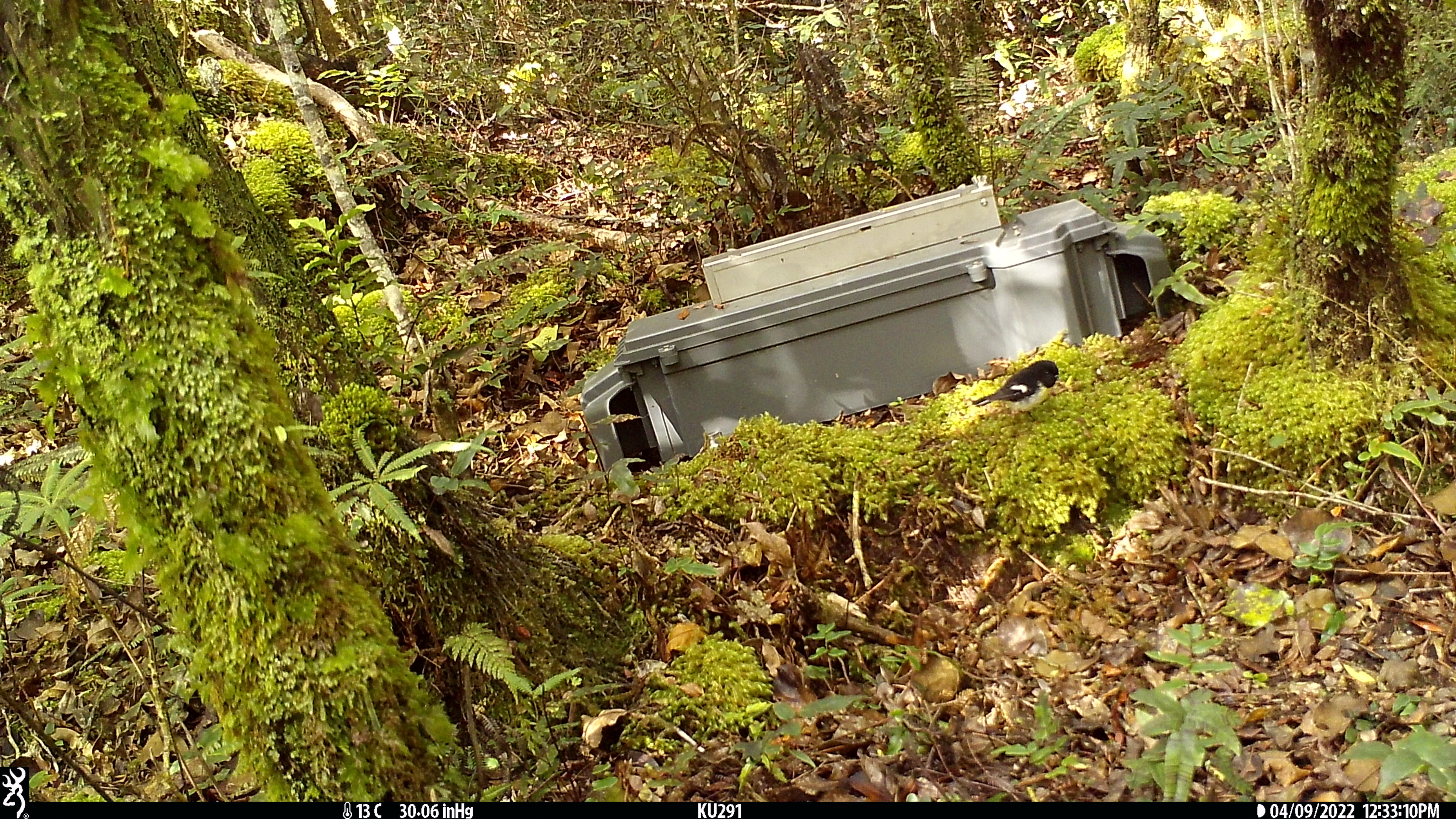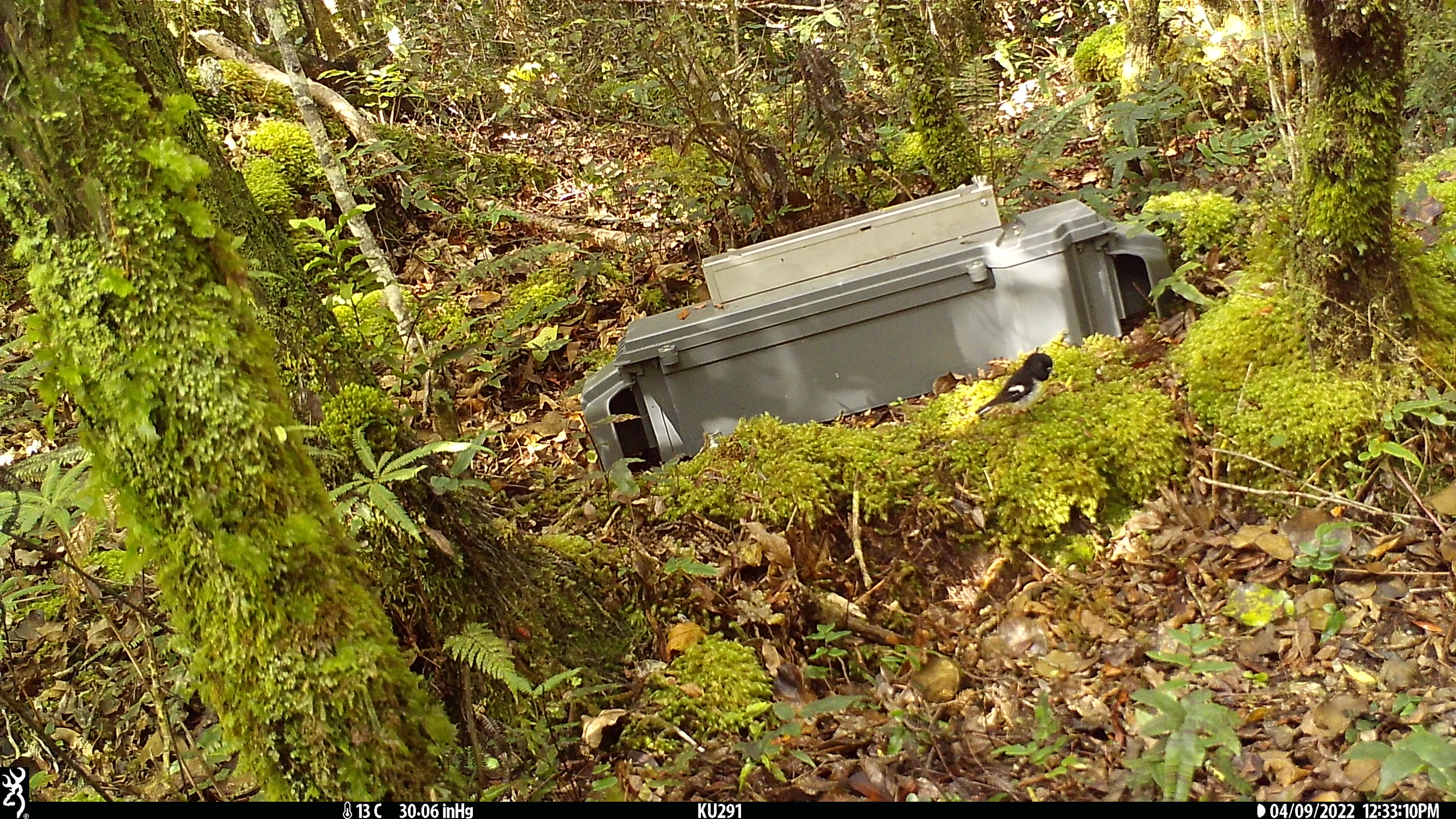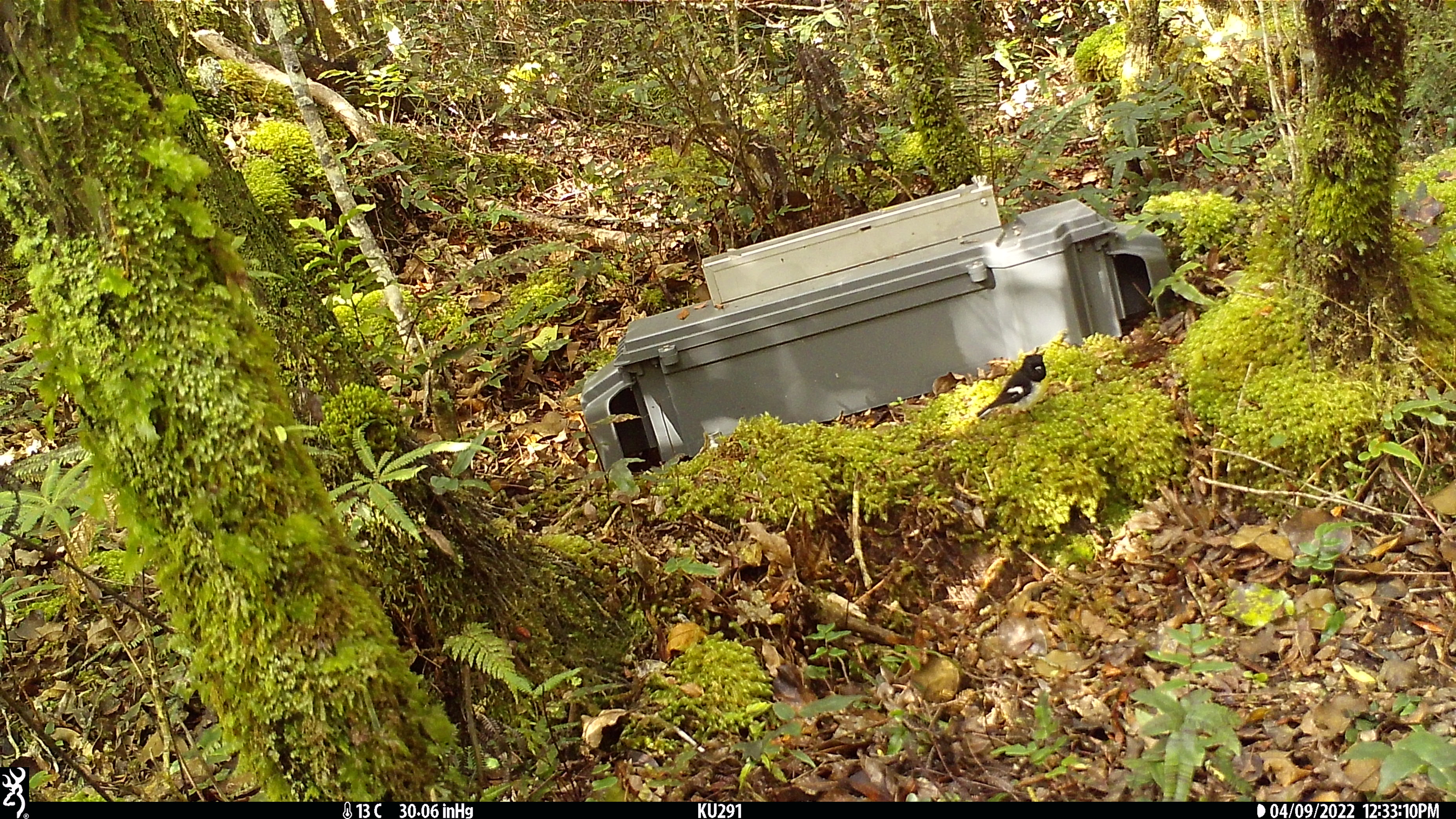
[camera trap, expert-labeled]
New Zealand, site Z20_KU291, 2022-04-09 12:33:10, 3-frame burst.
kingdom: Animalia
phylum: Chordata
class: Aves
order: Passeriformes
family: Petroicidae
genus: Petroica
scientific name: Petroica macrocephala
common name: tomtit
Tomtit (Petroica macrocephala).